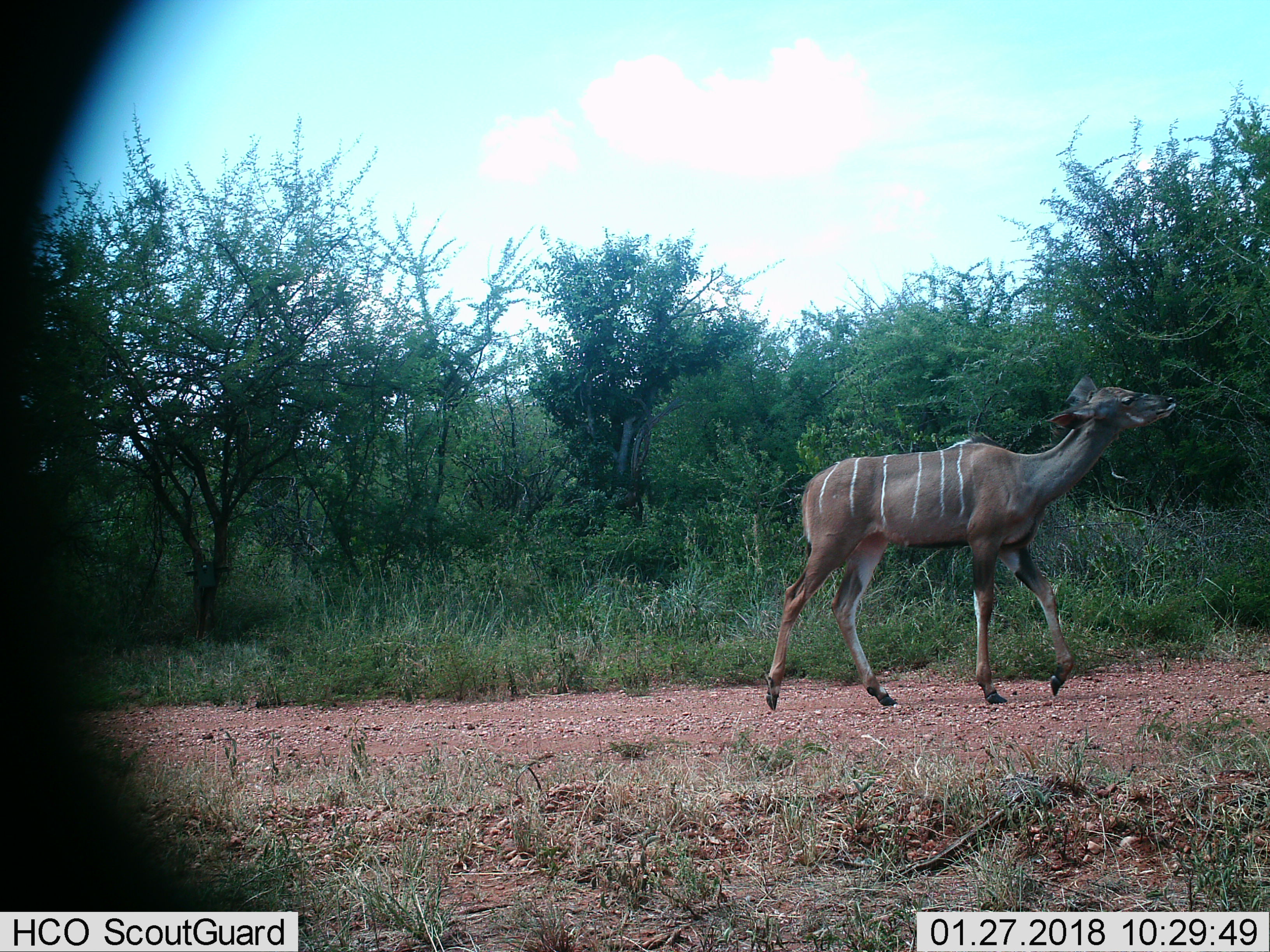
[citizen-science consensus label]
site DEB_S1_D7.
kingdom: Animalia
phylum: Chordata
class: Mammalia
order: Artiodactyla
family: Bovidae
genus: Tragelaphus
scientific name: Tragelaphus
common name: kudu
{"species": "kudu (Tragelaphus)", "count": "1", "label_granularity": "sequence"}